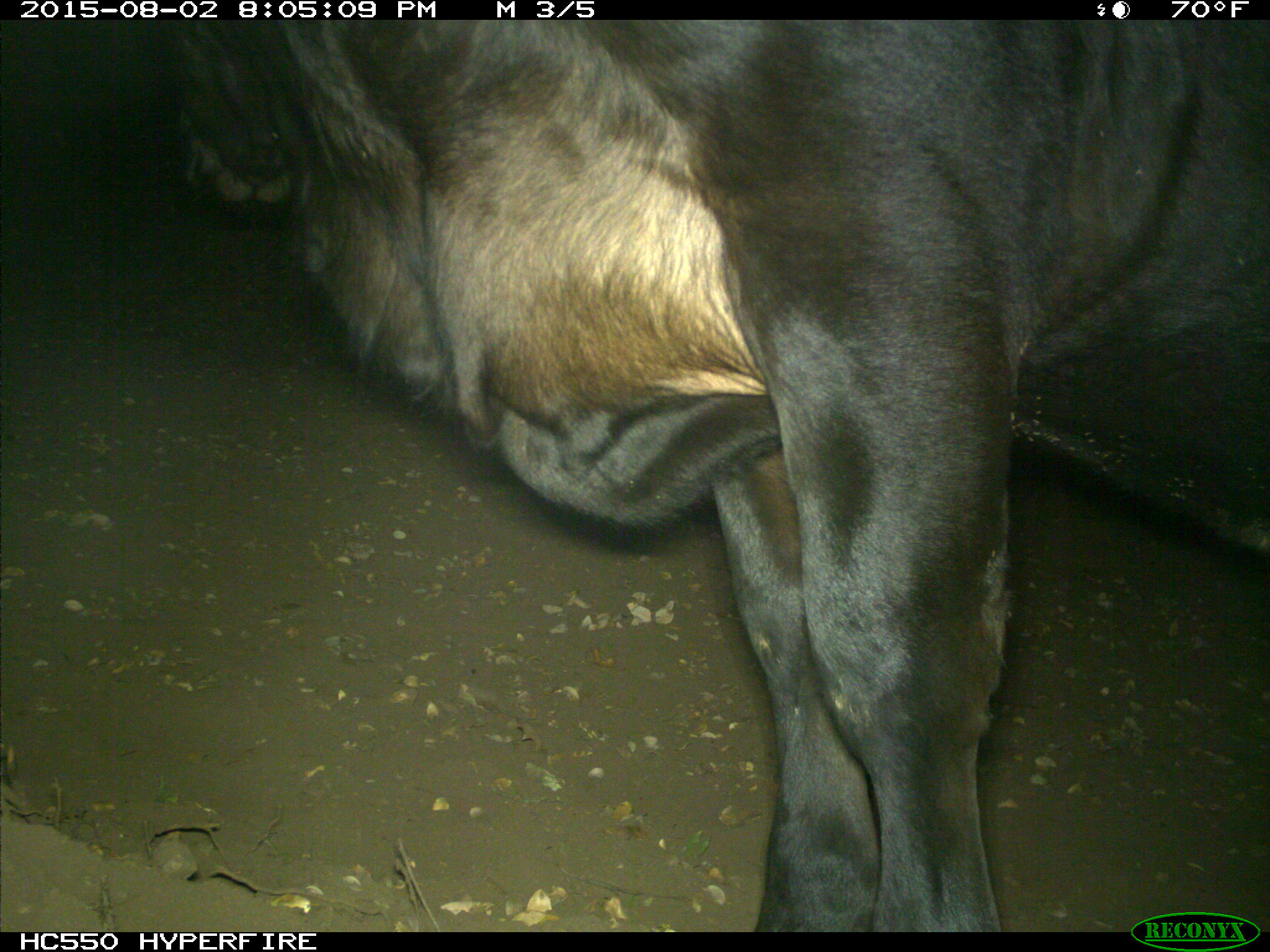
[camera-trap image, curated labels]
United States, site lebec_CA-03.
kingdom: Animalia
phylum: Chordata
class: Mammalia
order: Artiodactyla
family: Bovidae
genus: Bos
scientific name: Bos taurus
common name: domestic cow